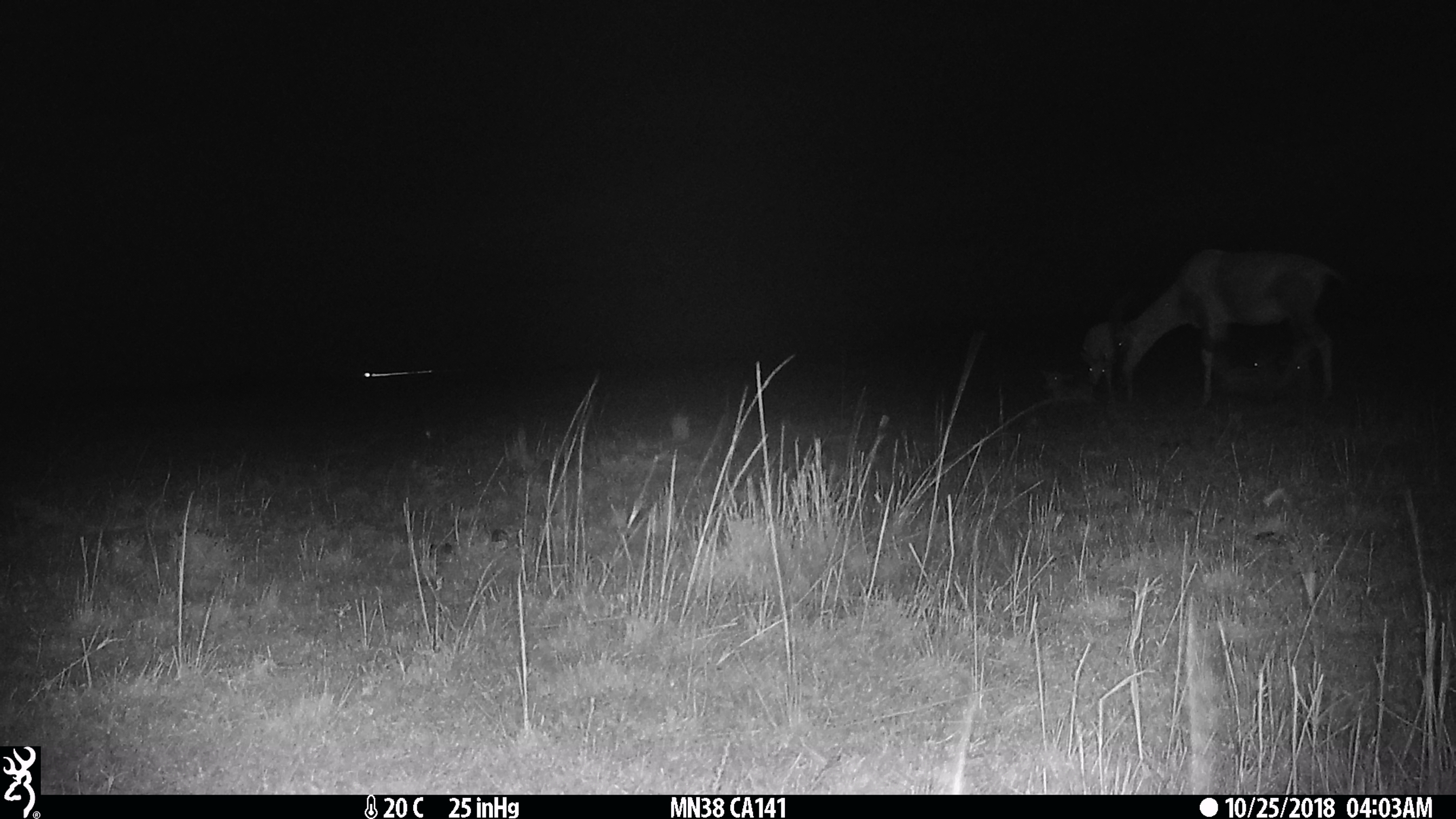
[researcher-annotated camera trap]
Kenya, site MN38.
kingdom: Animalia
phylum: Chordata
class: Mammalia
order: Artiodactyla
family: Bovidae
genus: Damaliscus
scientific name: Damaliscus lunatus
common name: topi